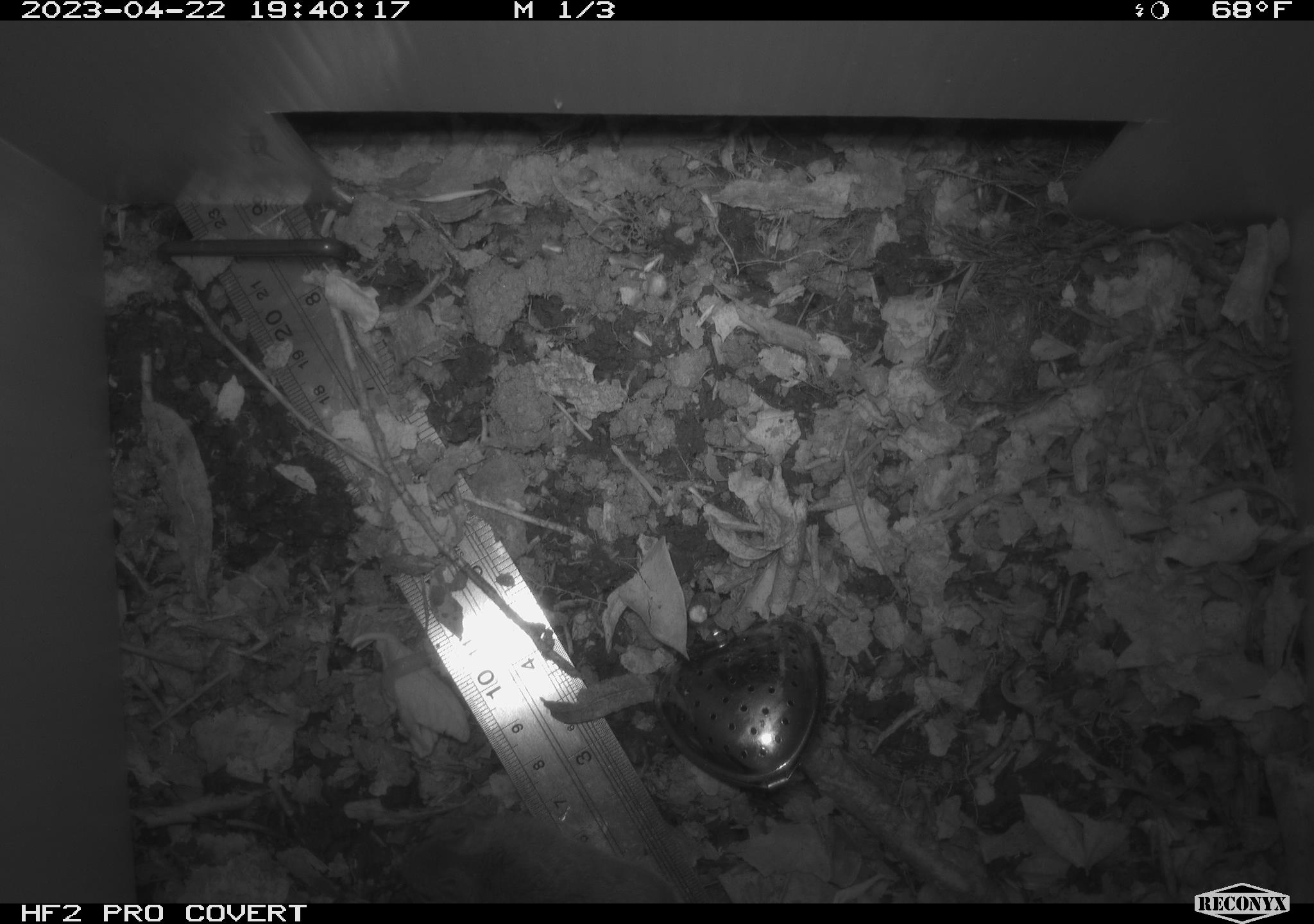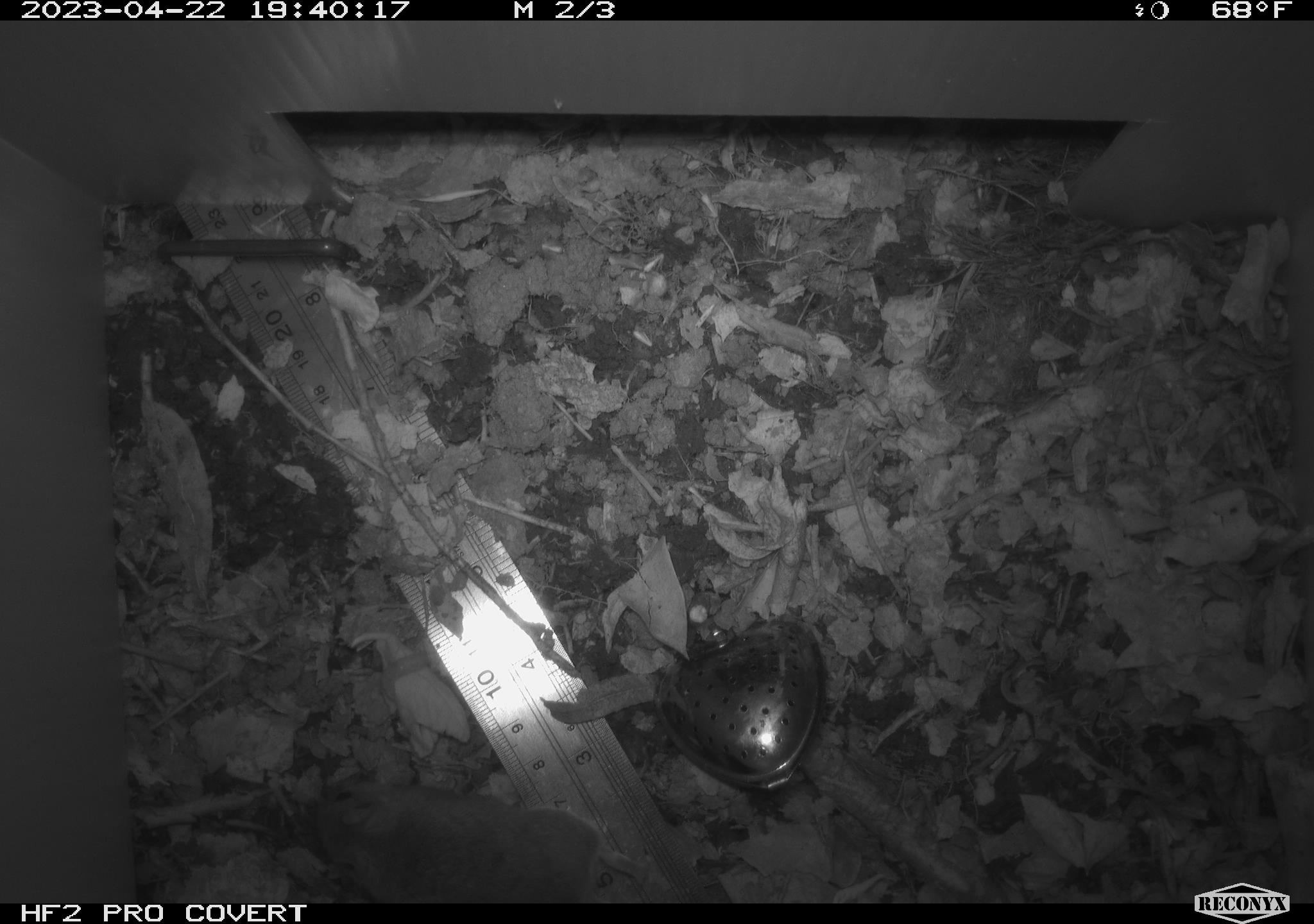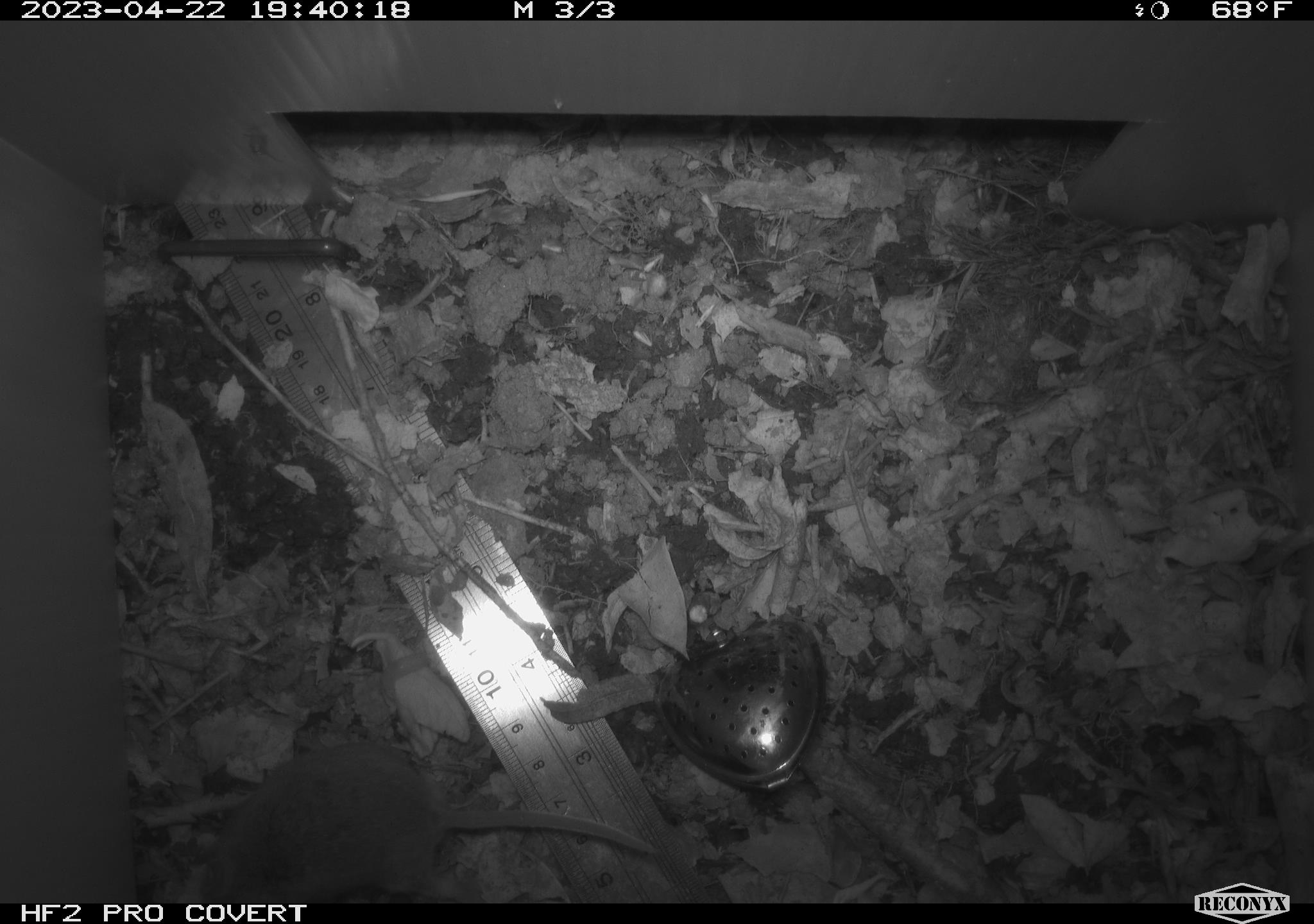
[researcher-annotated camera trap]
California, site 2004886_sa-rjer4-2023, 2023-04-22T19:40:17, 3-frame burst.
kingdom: Animalia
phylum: Chordata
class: Mammalia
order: Rodentia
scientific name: Rodentia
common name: mouse species